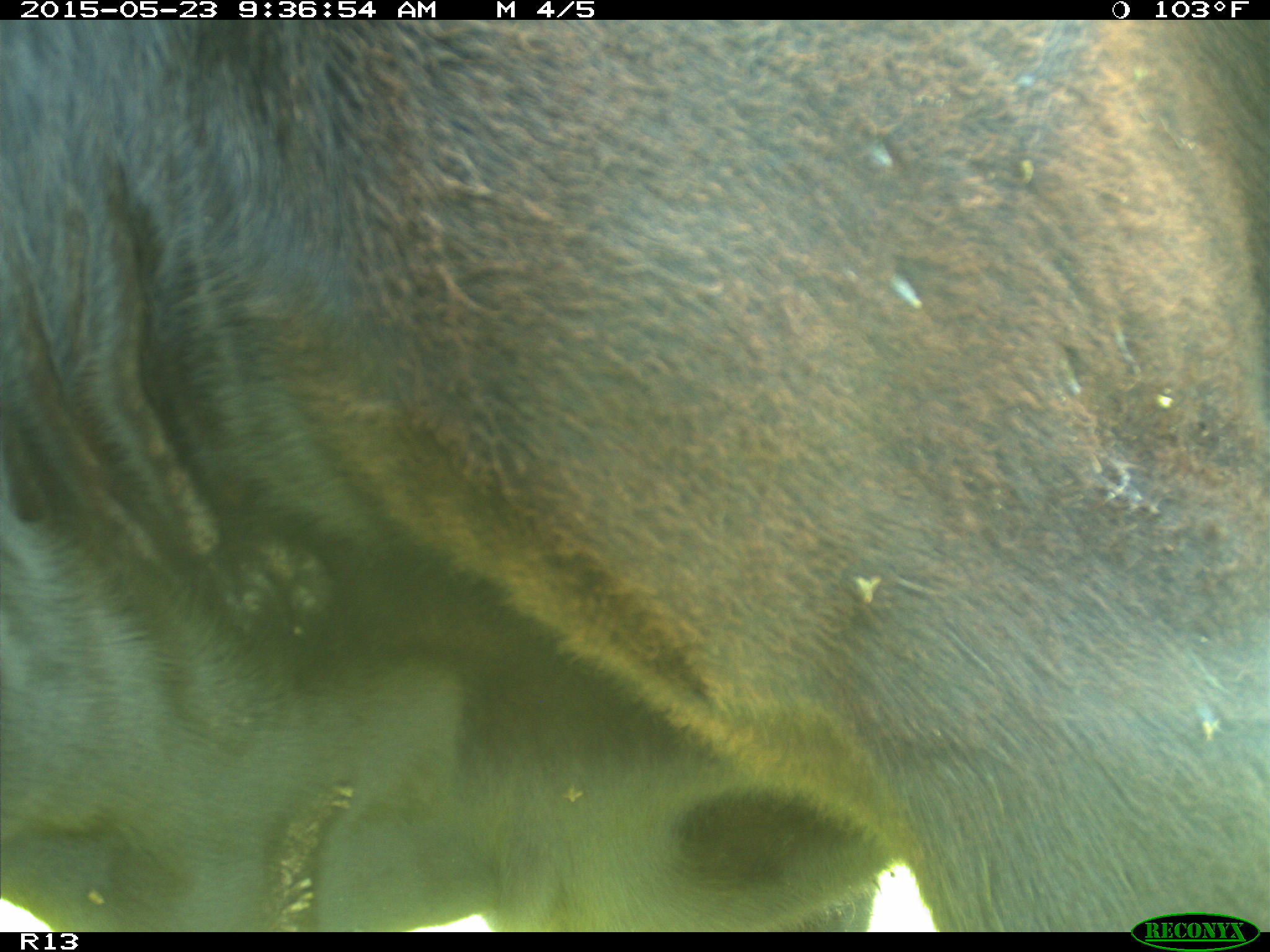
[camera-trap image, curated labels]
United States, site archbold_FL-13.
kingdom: Animalia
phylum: Chordata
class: Mammalia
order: Artiodactyla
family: Bovidae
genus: Bos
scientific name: Bos taurus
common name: domestic cow